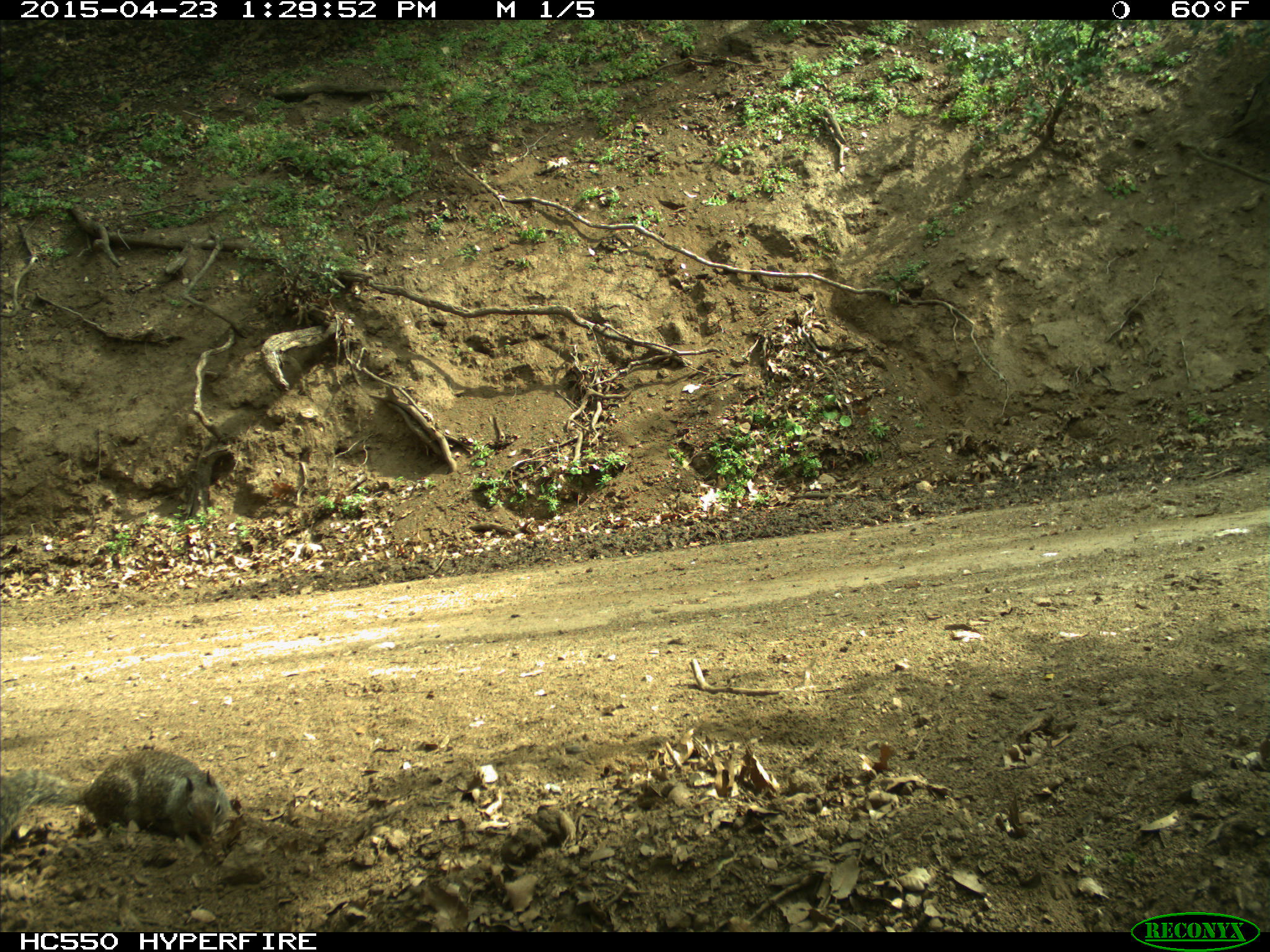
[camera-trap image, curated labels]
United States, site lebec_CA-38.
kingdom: Animalia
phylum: Chordata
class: Mammalia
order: Rodentia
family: Sciuridae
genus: Otospermophilus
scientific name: Otospermophilus beecheyi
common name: california ground squirrel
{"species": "Otospermophilus beecheyi (california ground squirrel)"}